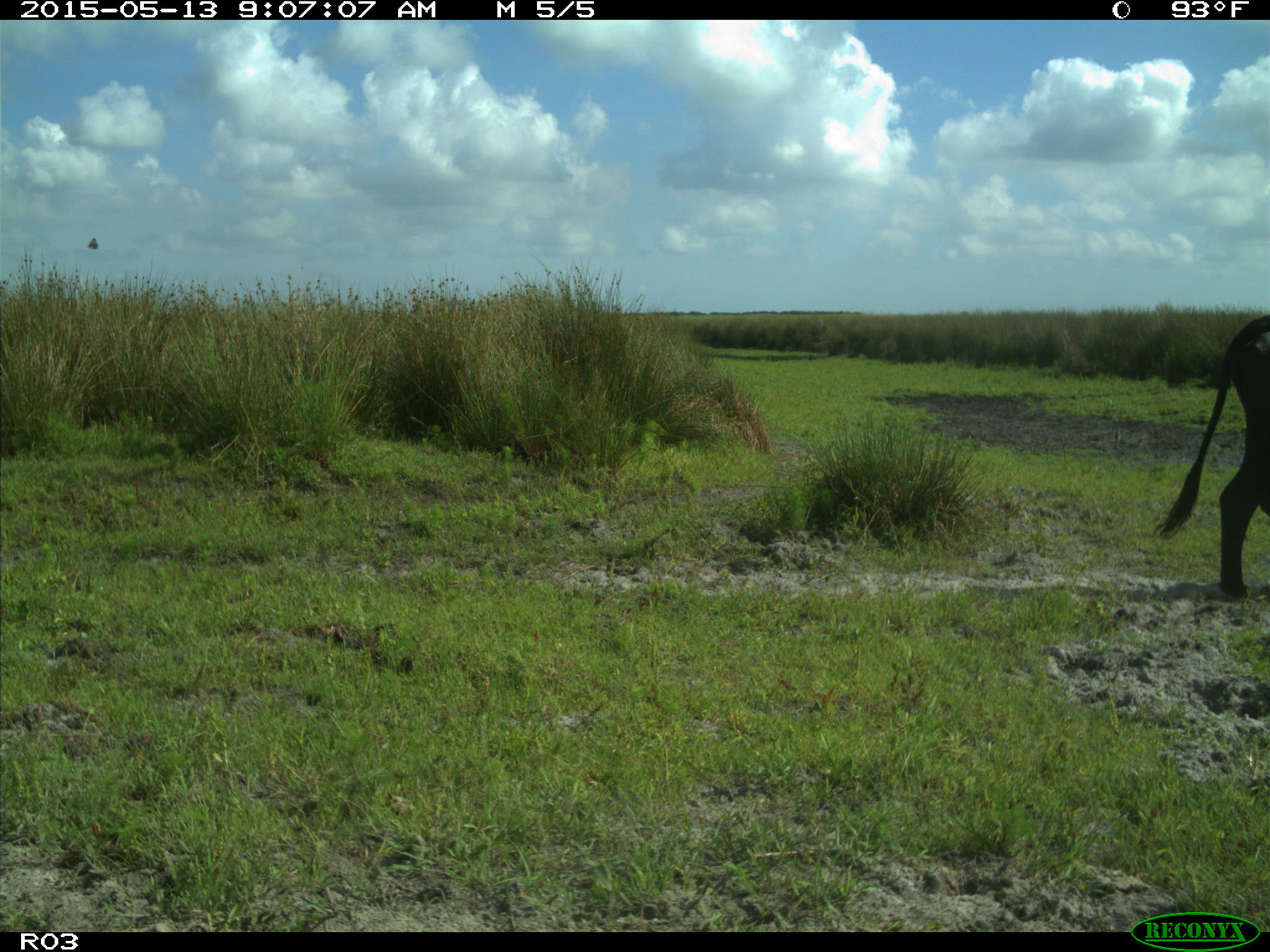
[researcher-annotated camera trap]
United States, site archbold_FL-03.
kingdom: Animalia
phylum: Chordata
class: Mammalia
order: Artiodactyla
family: Bovidae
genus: Bos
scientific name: Bos taurus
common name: domestic cow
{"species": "Bos taurus (domestic cow)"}